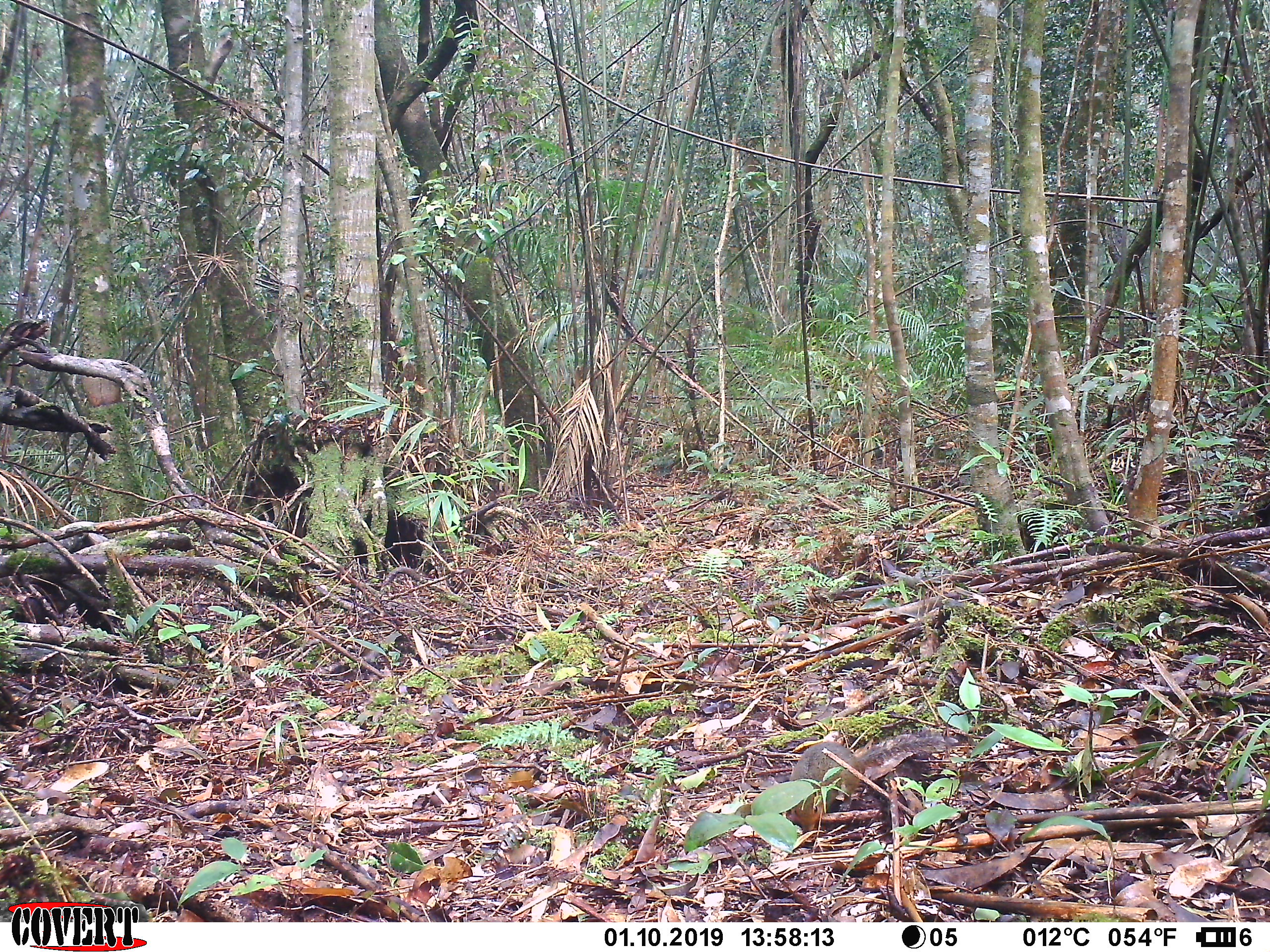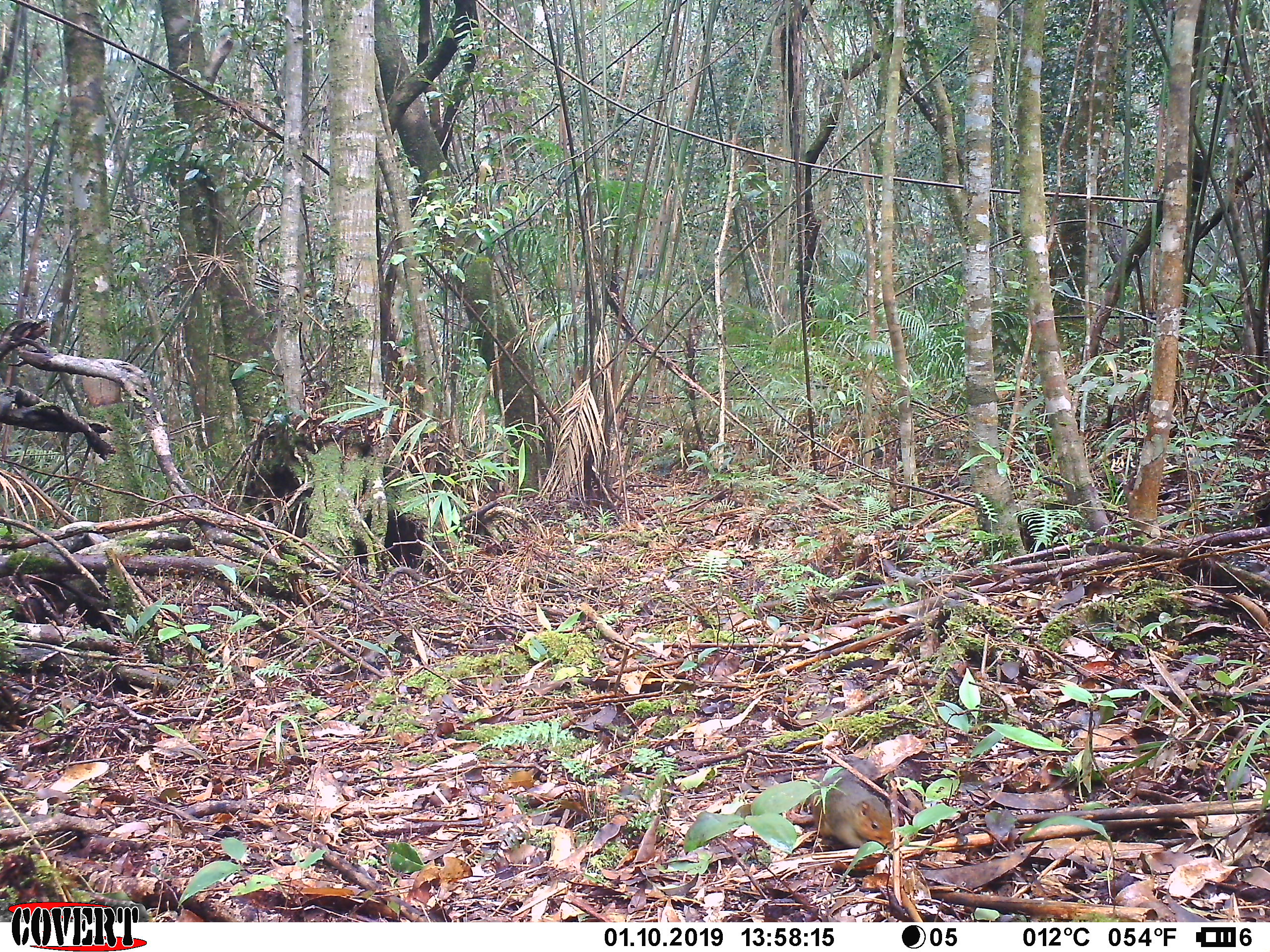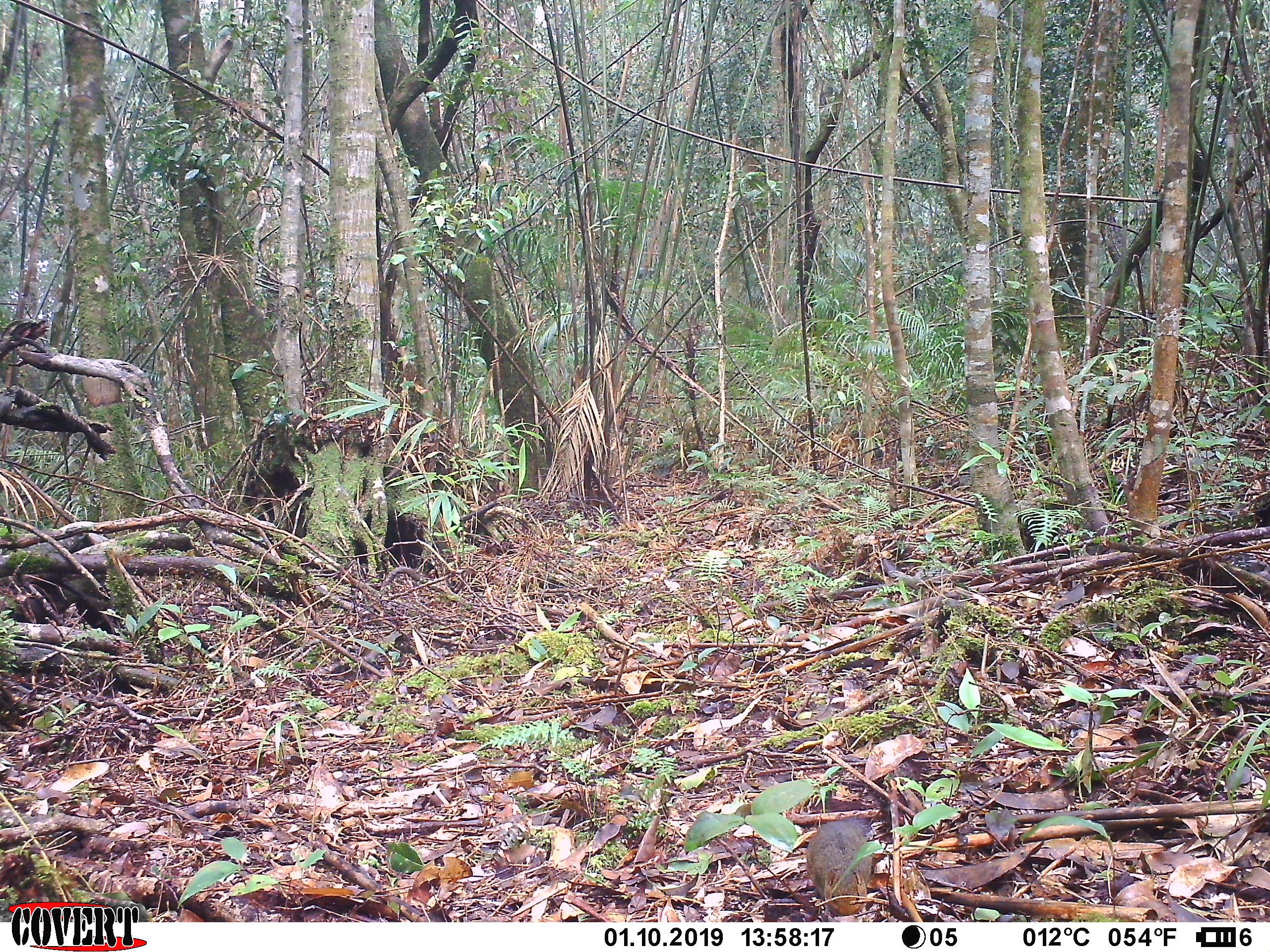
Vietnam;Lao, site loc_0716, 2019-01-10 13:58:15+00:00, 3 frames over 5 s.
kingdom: Animalia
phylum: Chordata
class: Mammalia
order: Rodentia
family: Sciuridae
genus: Dremomys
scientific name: Dremomys rufigenis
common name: red-cheeked squirrel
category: red cheeked squirrel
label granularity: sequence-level